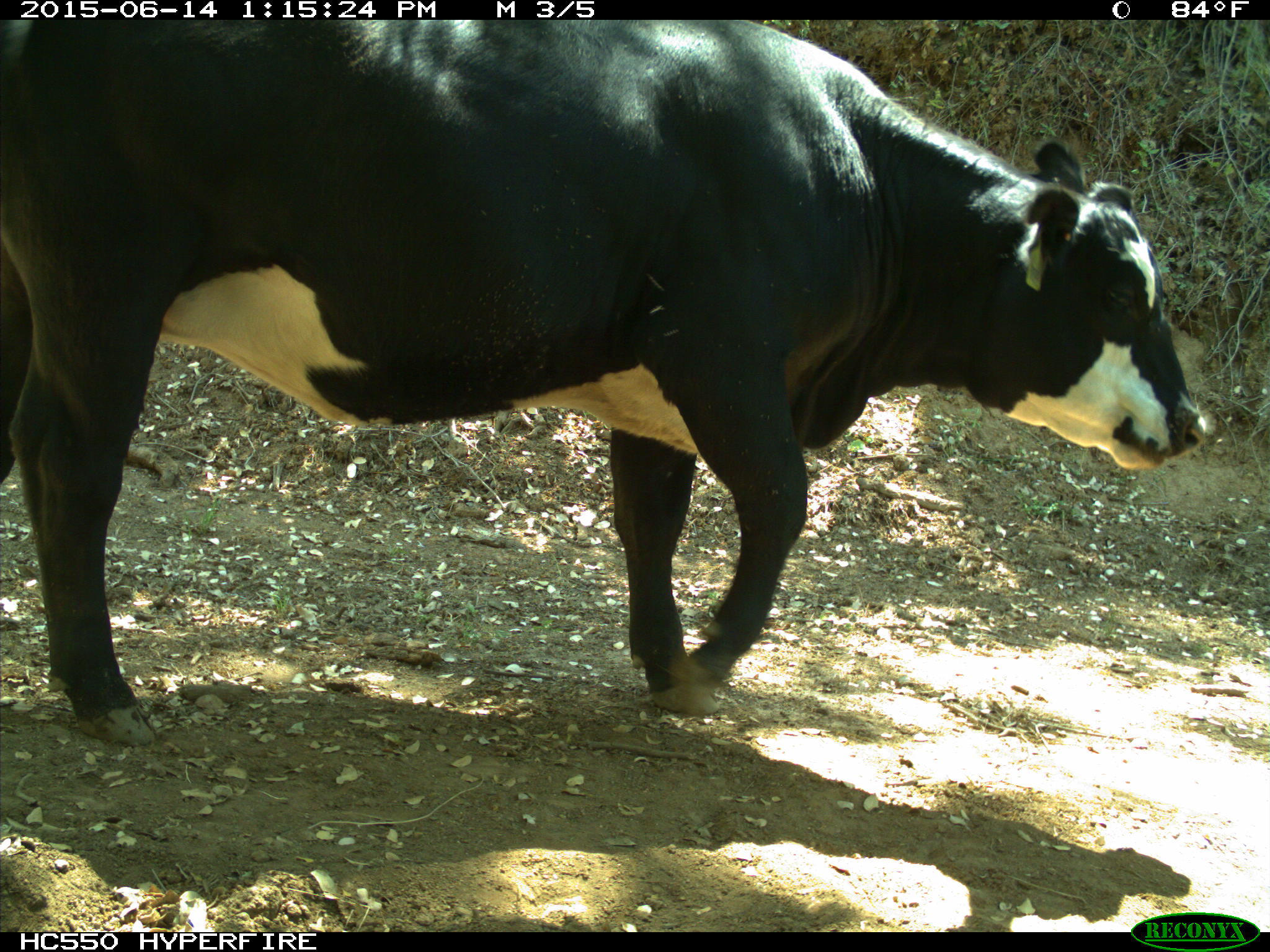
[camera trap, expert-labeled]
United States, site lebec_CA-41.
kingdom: Animalia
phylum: Chordata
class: Mammalia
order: Artiodactyla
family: Bovidae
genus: Bos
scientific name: Bos taurus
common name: domestic cow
Bos taurus (domestic cow).